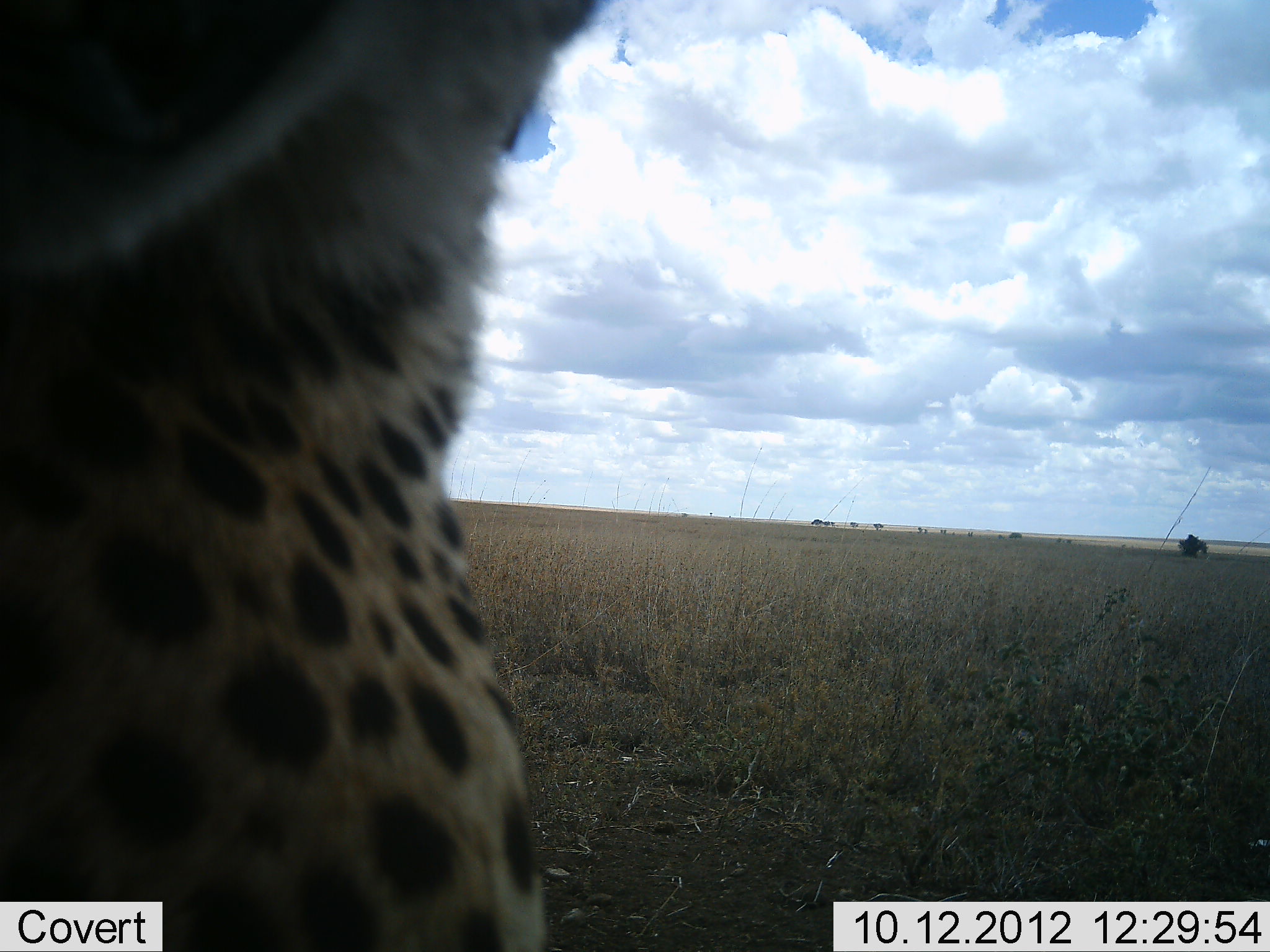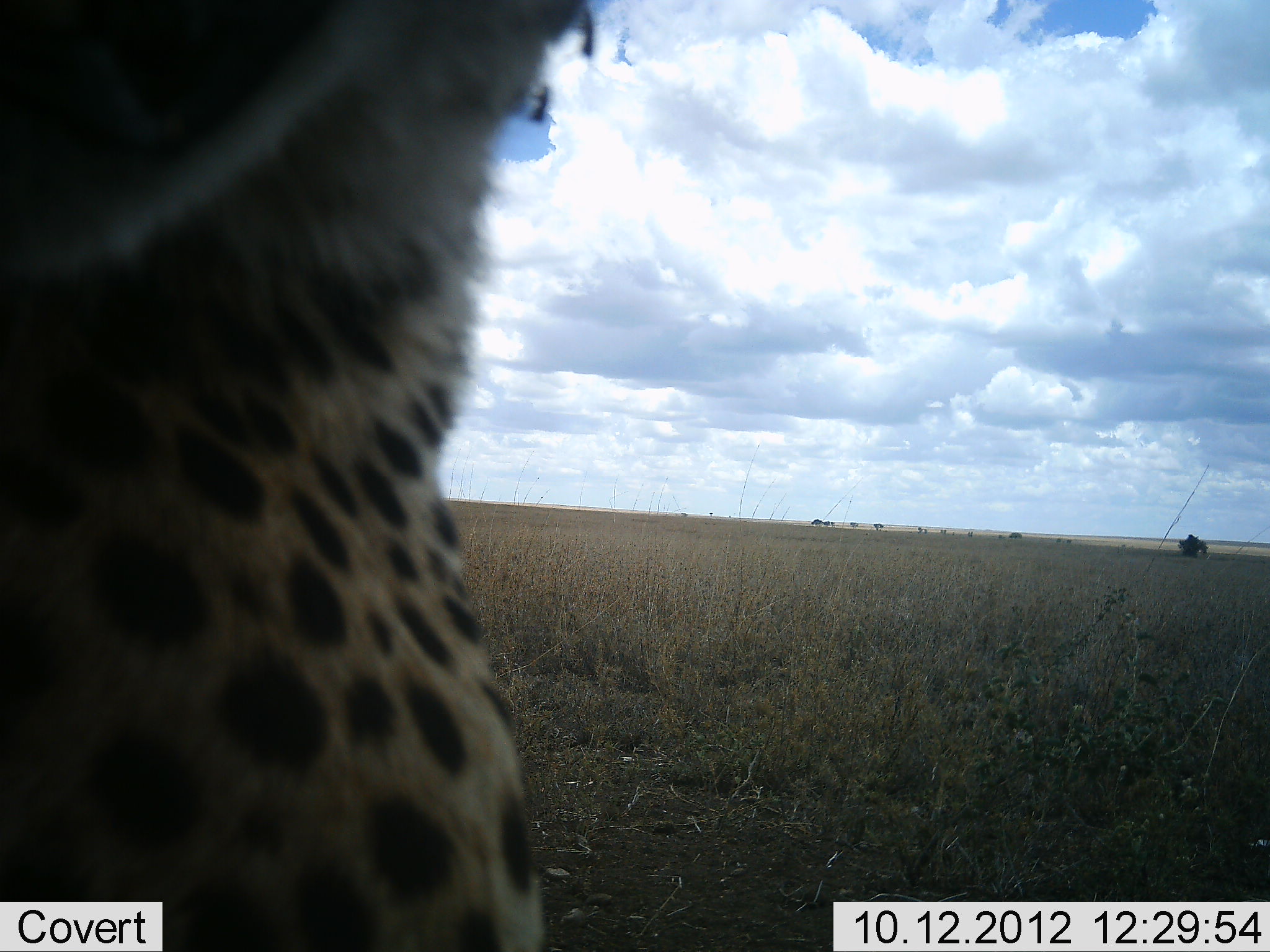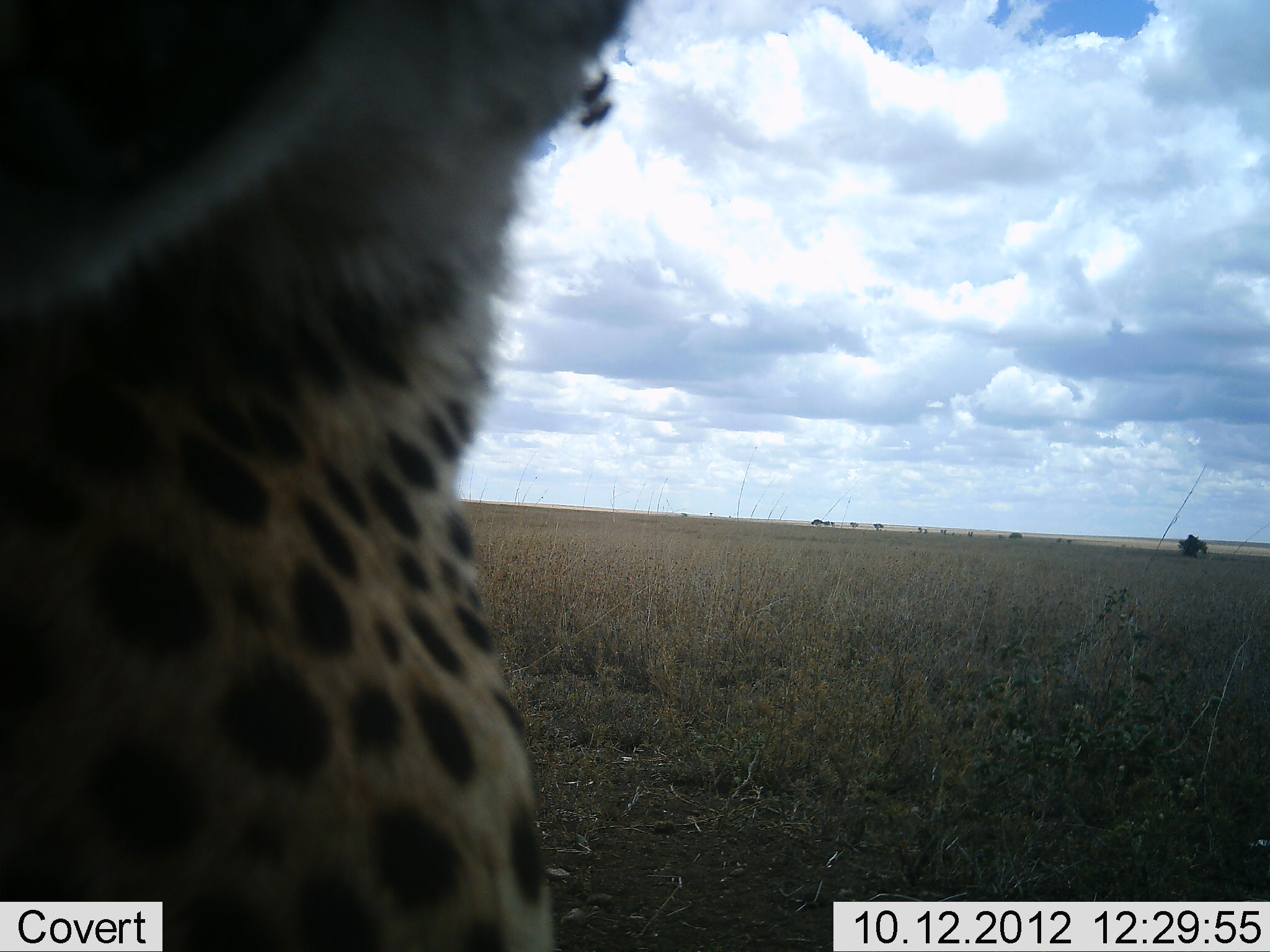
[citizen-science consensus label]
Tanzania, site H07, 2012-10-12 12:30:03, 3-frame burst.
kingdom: Animalia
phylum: Chordata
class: Mammalia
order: Carnivora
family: Felidae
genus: Acinonyx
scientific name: Acinonyx jubatus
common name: cheetah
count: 1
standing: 70%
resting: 30%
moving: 0%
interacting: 0%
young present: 0%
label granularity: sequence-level